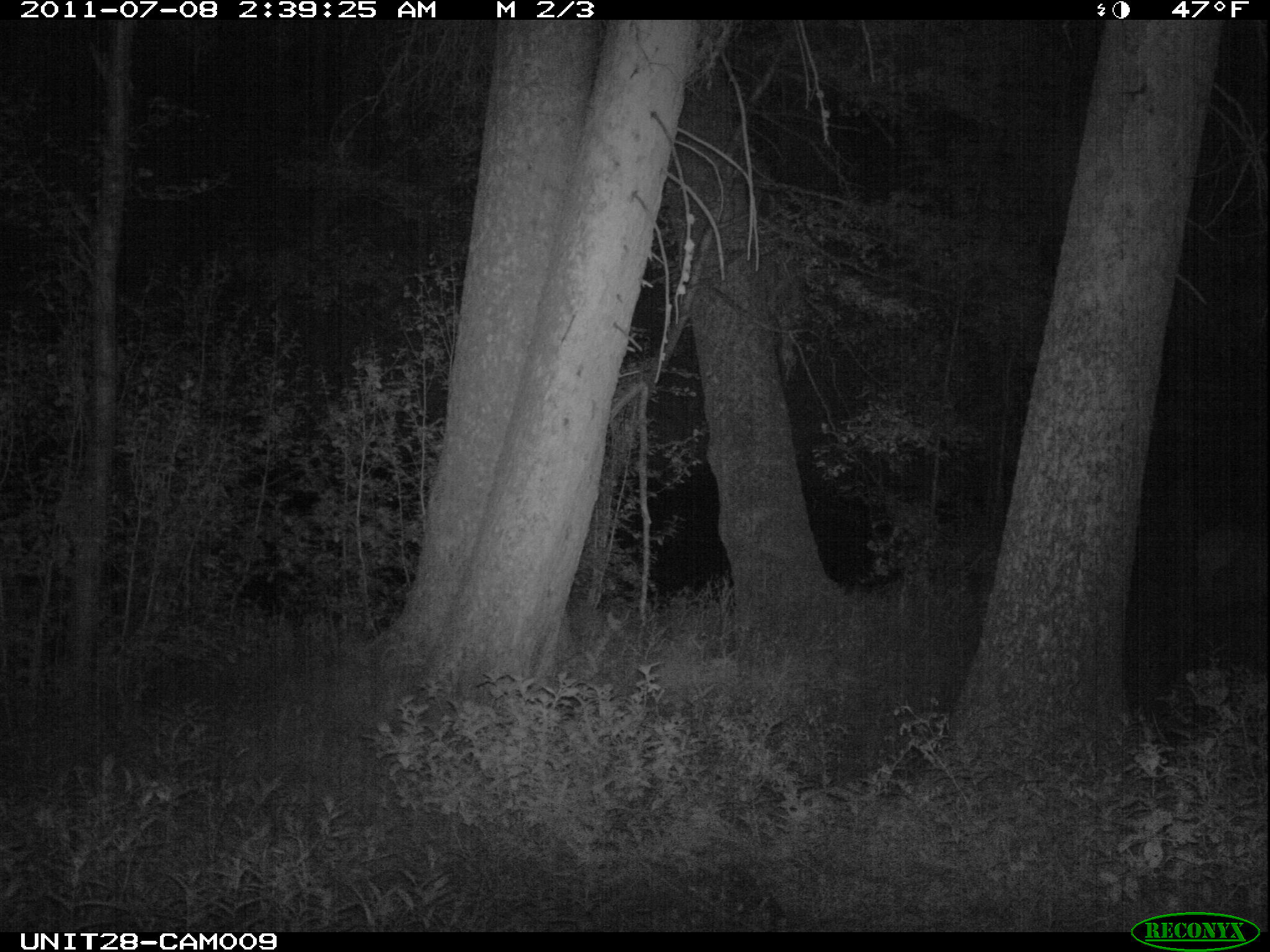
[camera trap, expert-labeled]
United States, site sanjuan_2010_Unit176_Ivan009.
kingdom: Animalia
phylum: Chordata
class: Mammalia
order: Artiodactyla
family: Cervidae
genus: Cervus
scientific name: Cervus elaphus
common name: red deer